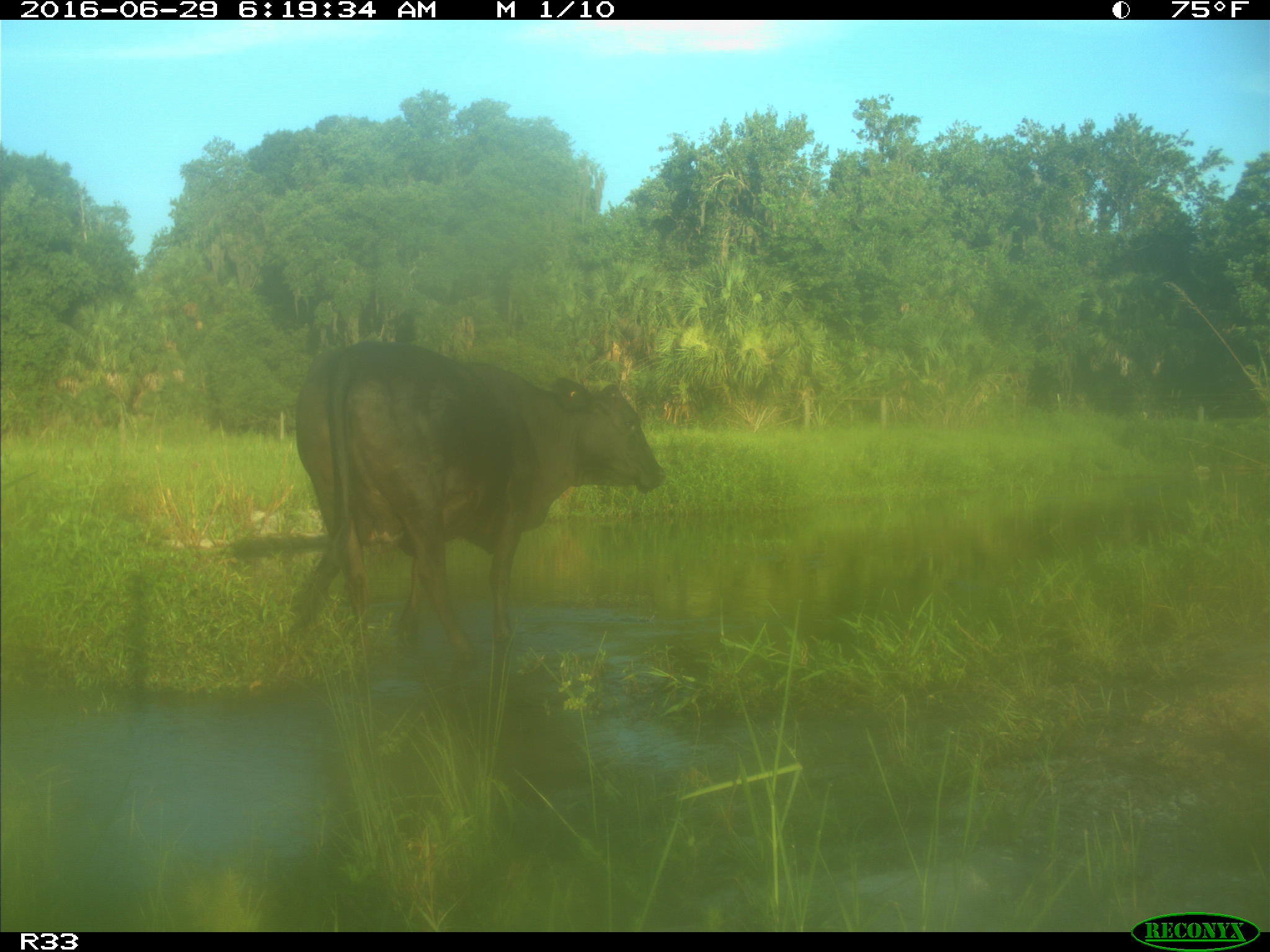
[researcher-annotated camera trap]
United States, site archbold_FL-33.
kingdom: Animalia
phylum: Chordata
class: Mammalia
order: Artiodactyla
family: Bovidae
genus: Bos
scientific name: Bos taurus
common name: domestic cow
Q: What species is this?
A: Bos taurus (domestic cow).